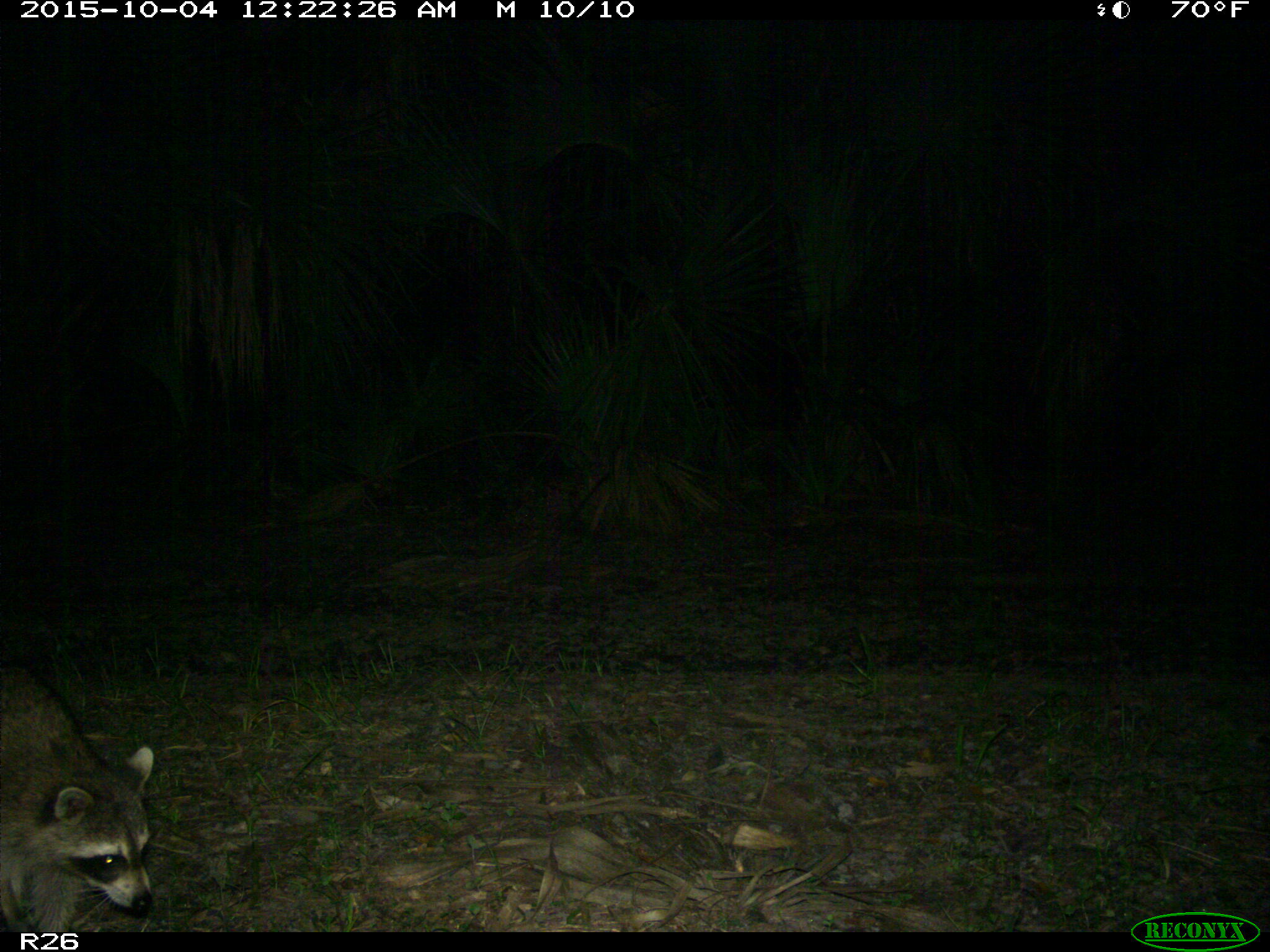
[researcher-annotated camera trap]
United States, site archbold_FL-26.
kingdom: Animalia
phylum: Chordata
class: Mammalia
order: Carnivora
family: Procyonidae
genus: Procyon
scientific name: Procyon lotor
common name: common raccoon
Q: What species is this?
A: Procyon lotor (common raccoon).